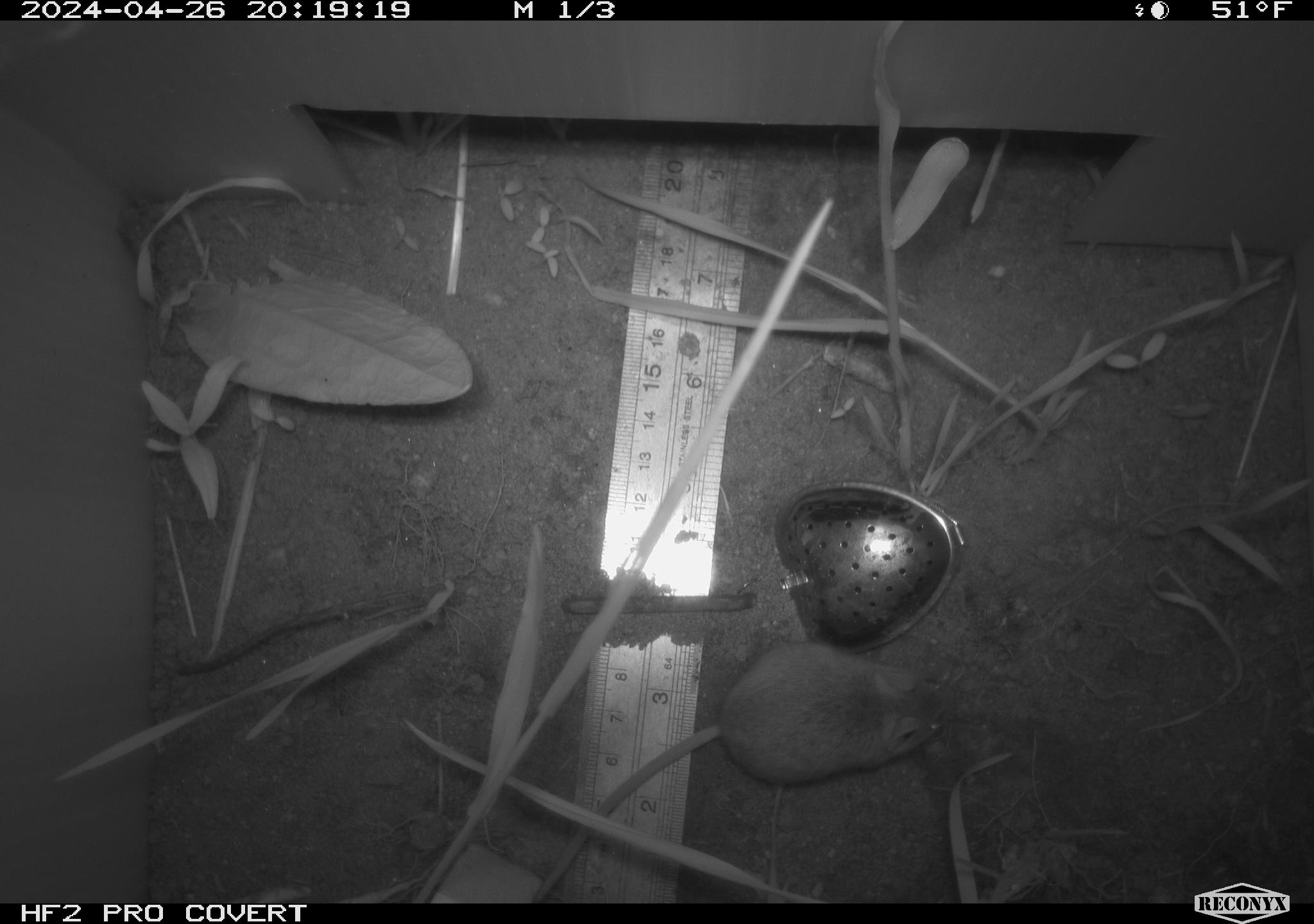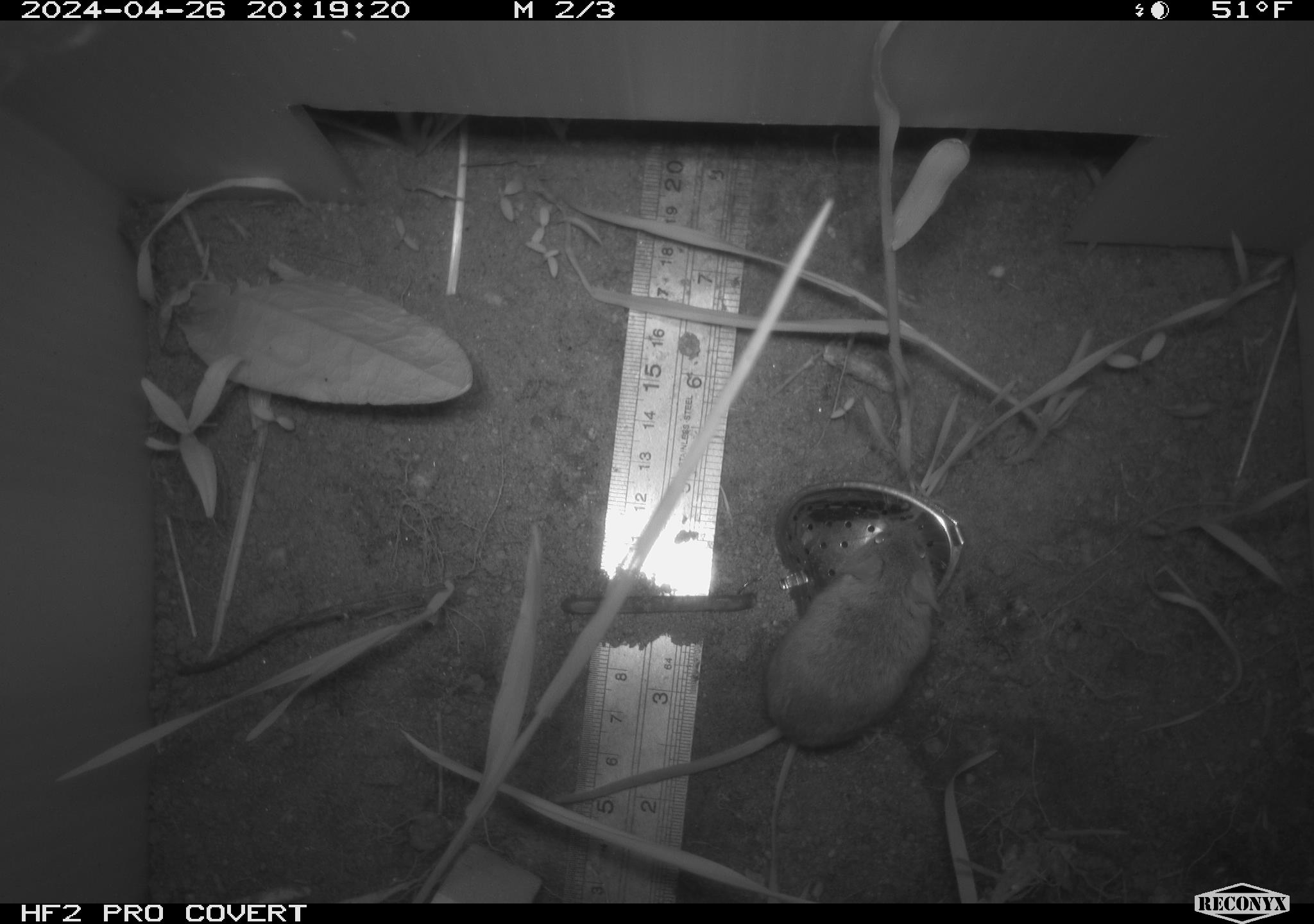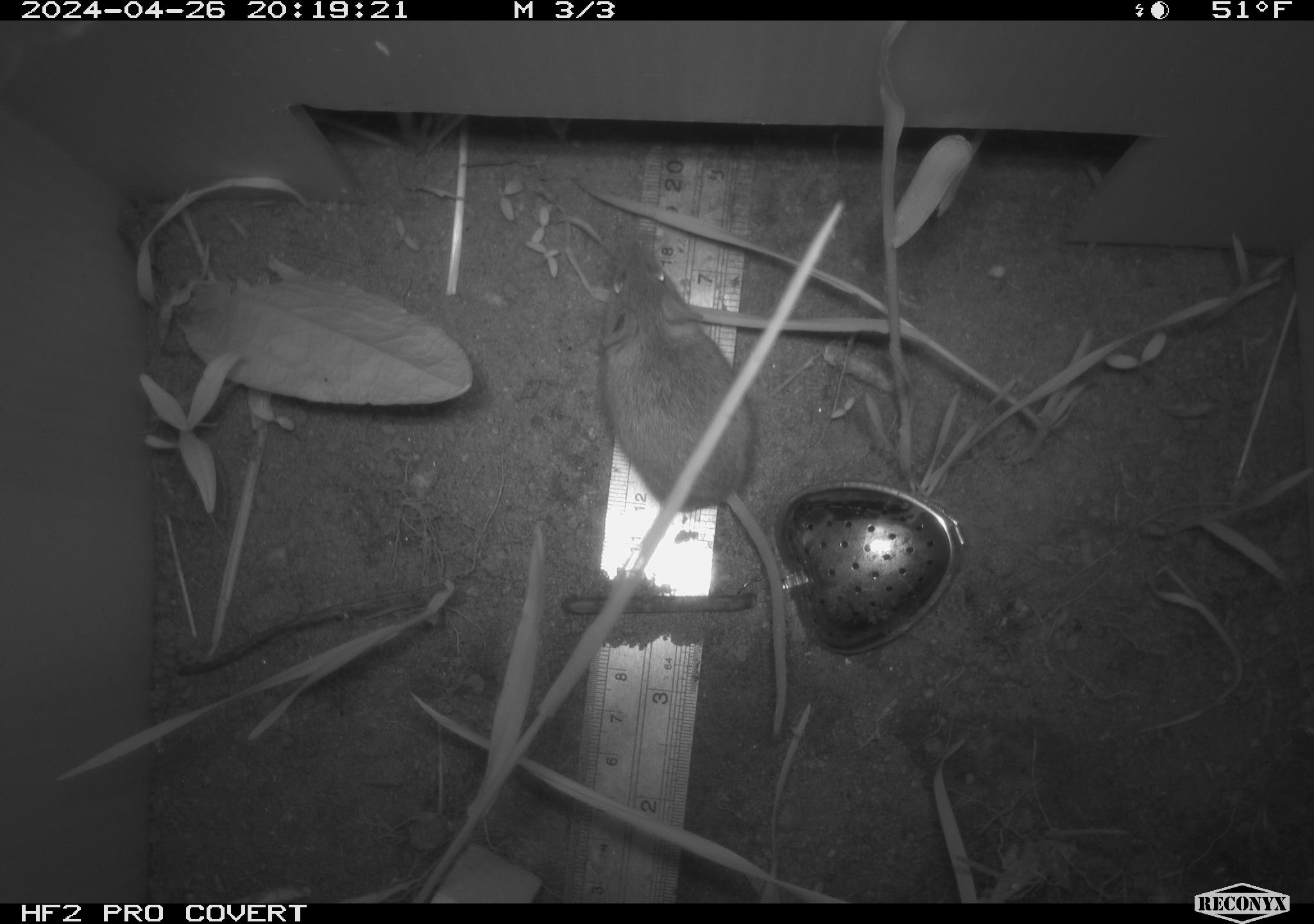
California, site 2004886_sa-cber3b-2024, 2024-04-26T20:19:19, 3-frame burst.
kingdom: Animalia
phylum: Chordata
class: Mammalia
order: Rodentia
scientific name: Rodentia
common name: mouse species